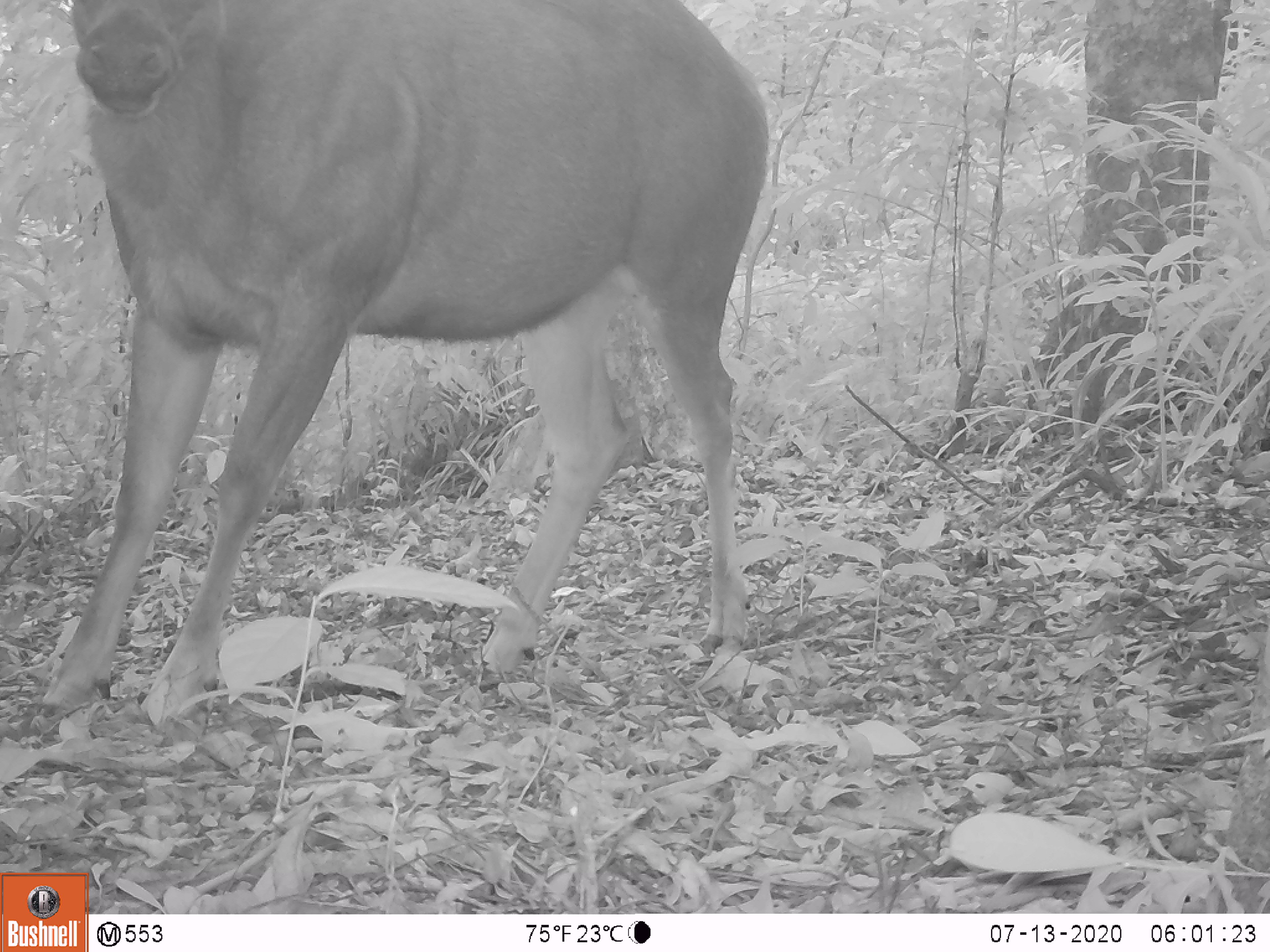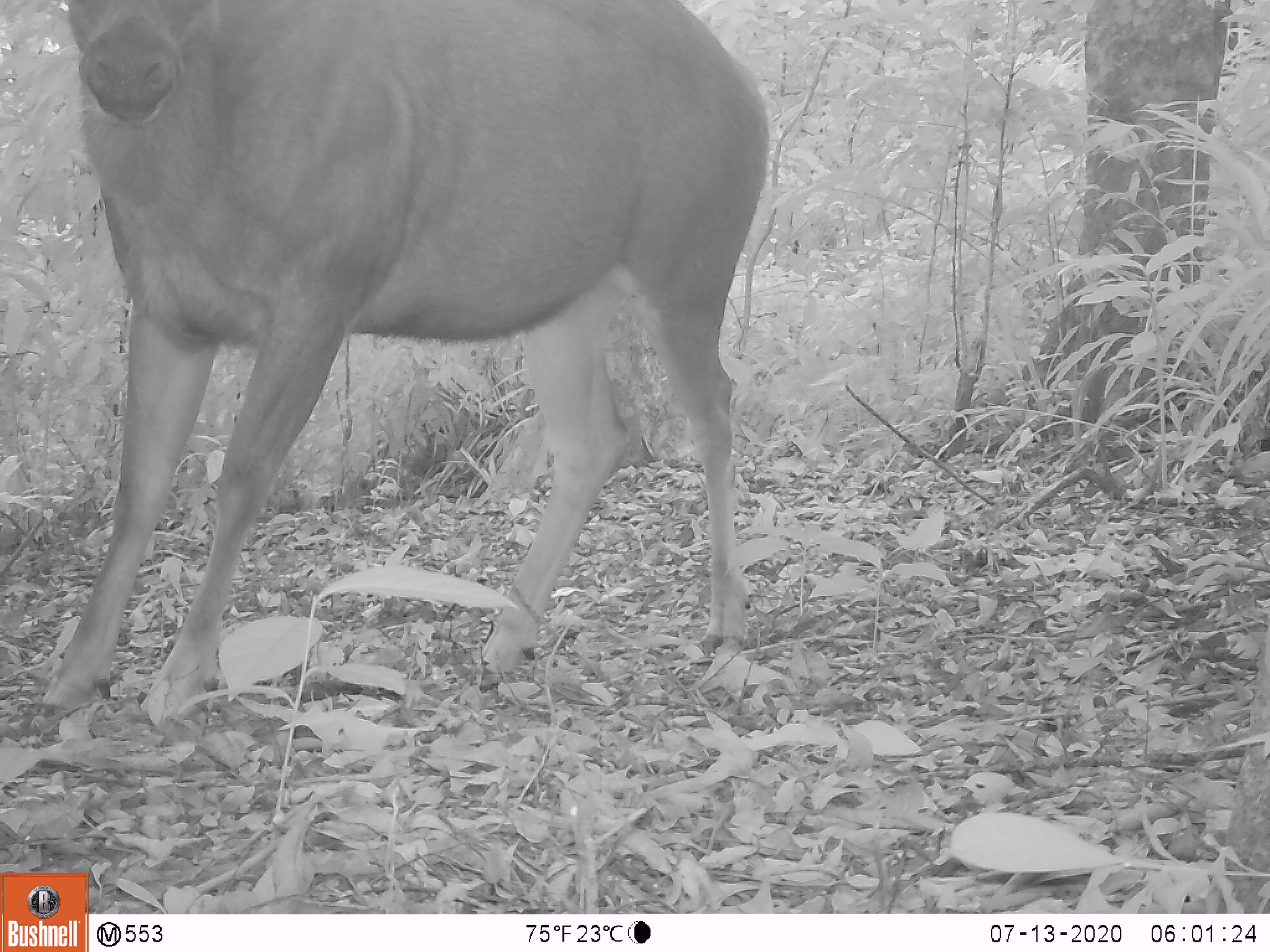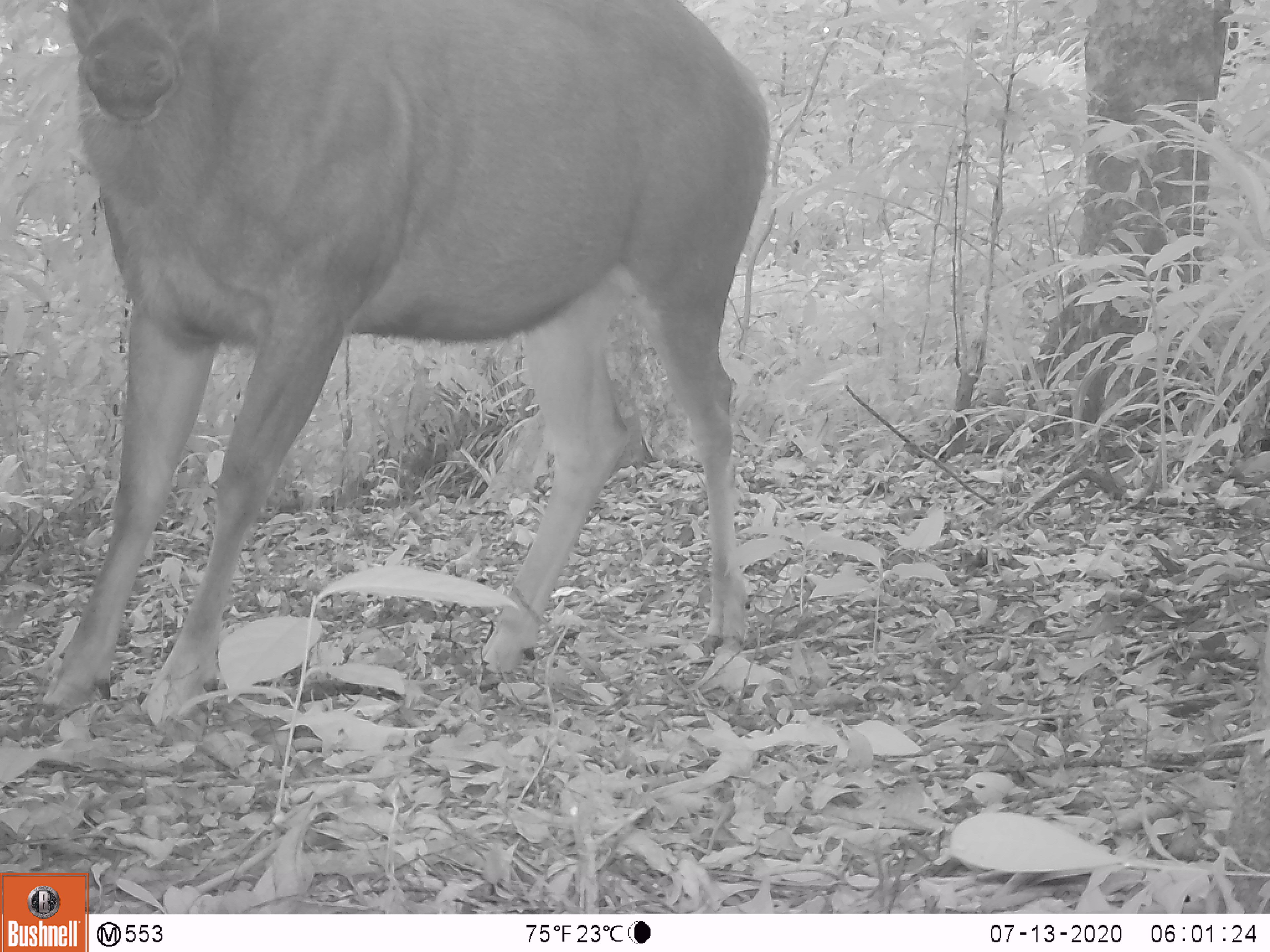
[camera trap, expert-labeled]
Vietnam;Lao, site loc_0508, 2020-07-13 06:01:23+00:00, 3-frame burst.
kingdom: Animalia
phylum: Chordata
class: Mammalia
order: Artiodactyla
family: Cervidae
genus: Rusa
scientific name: Rusa unicolor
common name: sambar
Sambar (Rusa unicolor). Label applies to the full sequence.